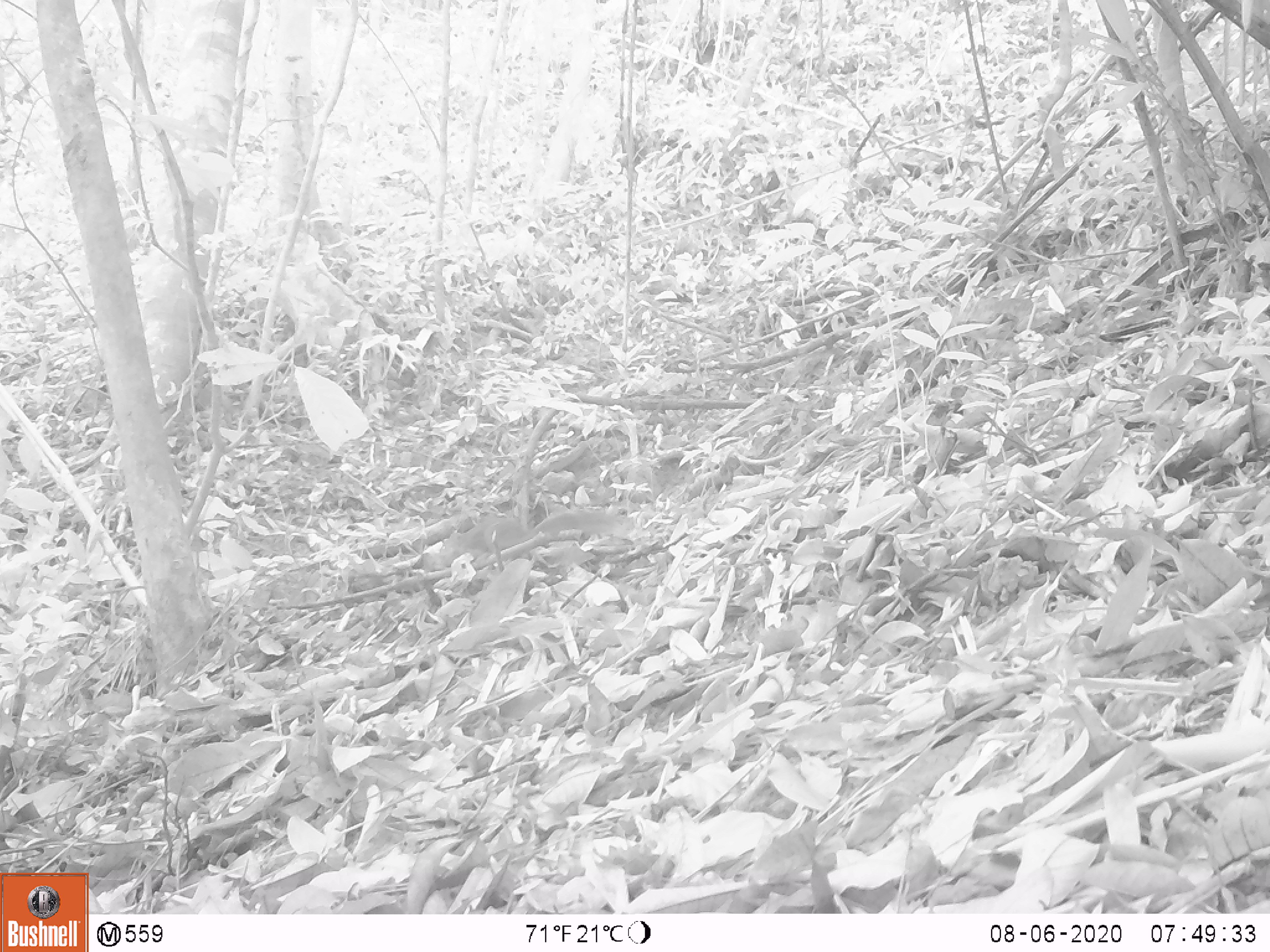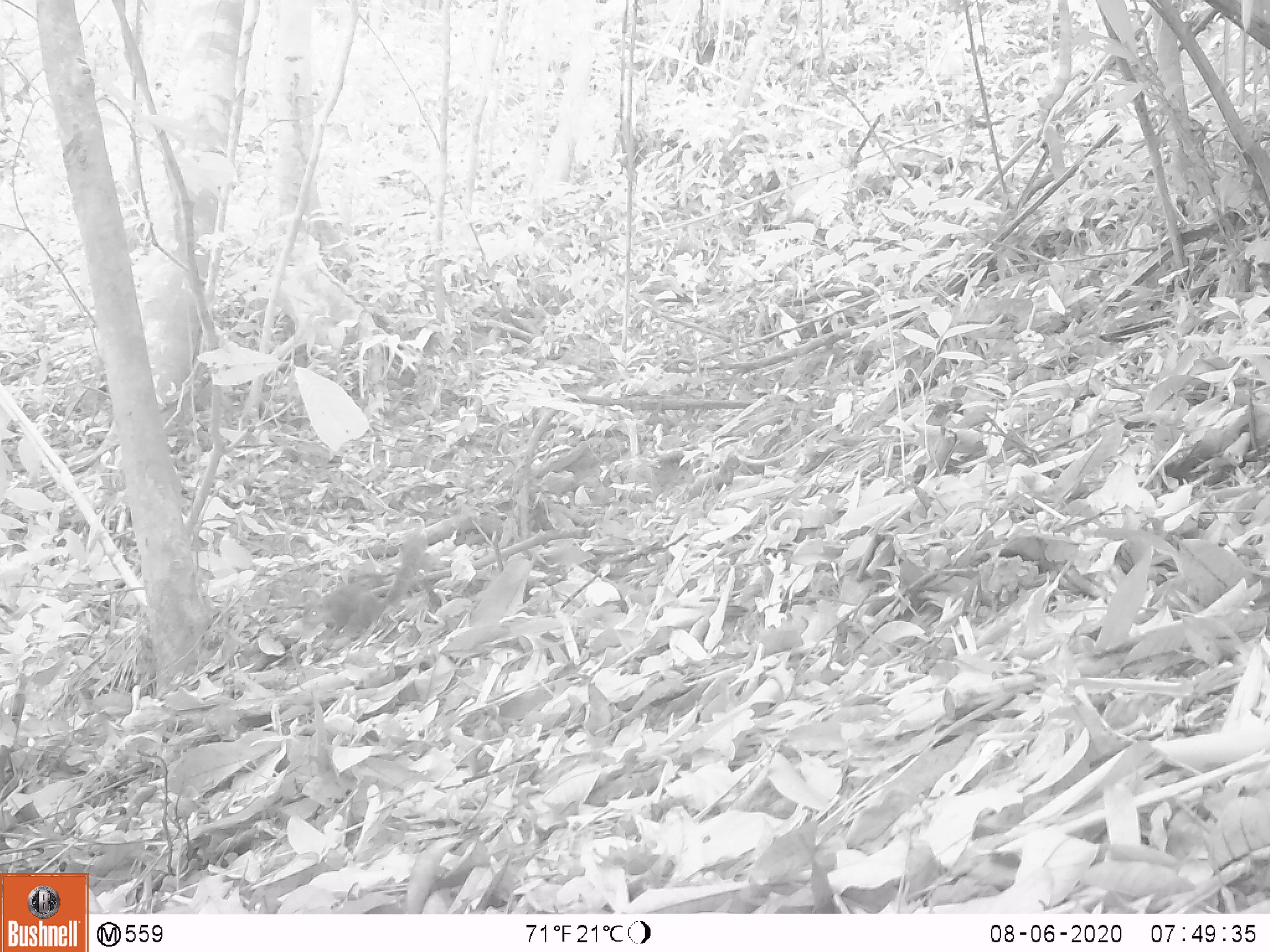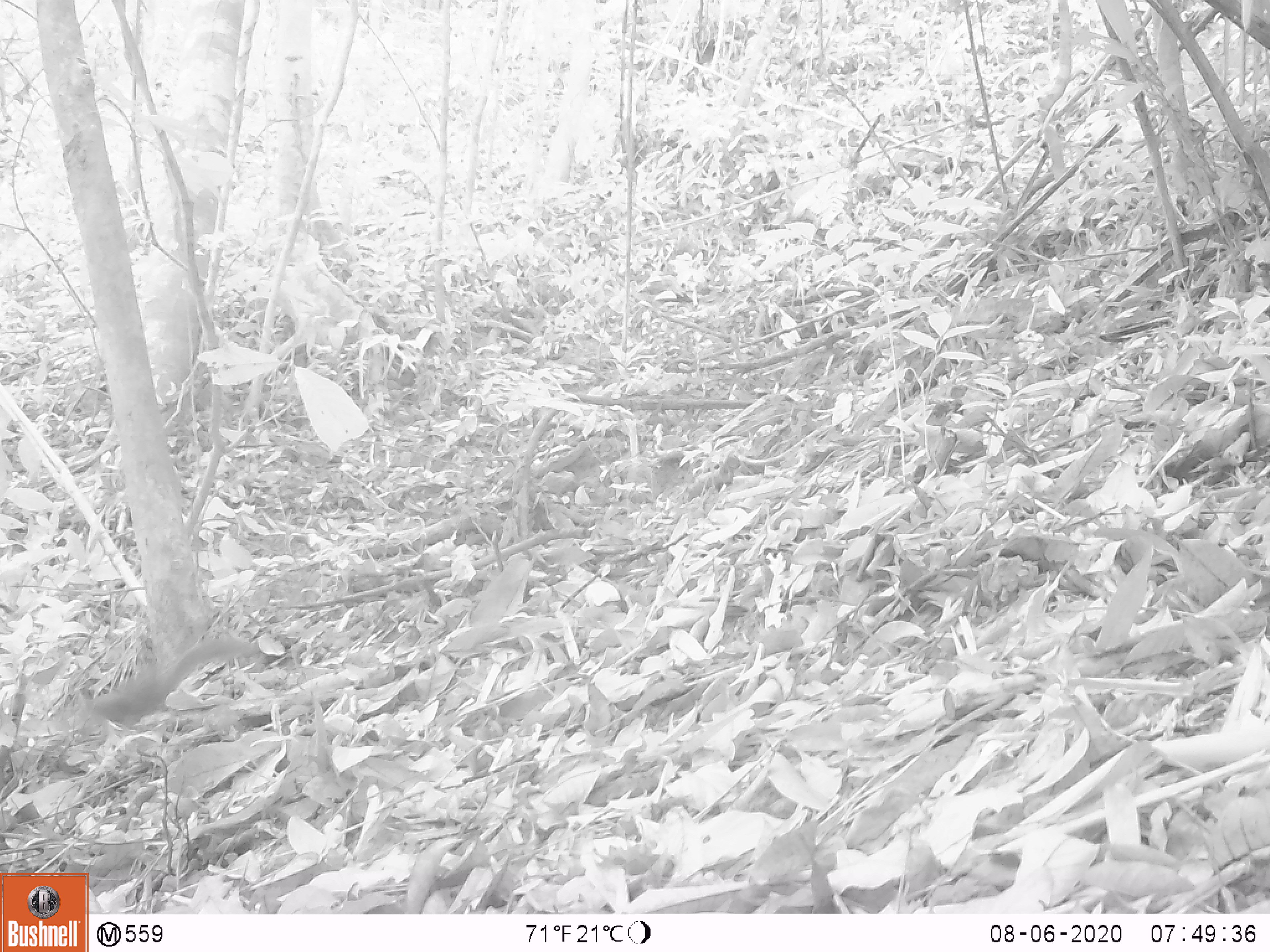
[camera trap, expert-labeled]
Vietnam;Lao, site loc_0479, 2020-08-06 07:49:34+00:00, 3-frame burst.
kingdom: Animalia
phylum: Chordata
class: Mammalia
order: Rodentia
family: Sciuridae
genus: Dremomys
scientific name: Dremomys rufigenis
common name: red-cheeked squirrel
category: red cheeked squirrel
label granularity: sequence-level